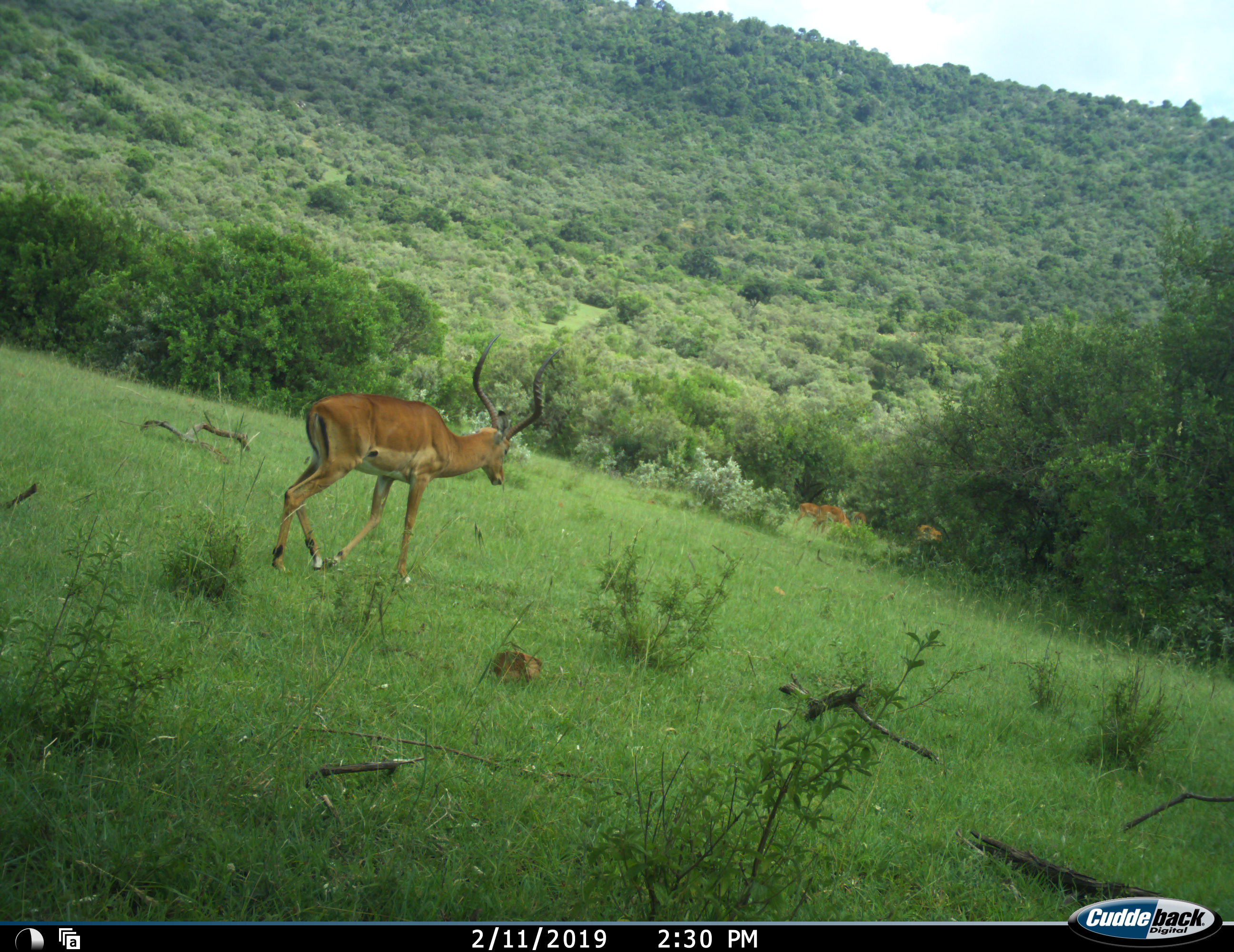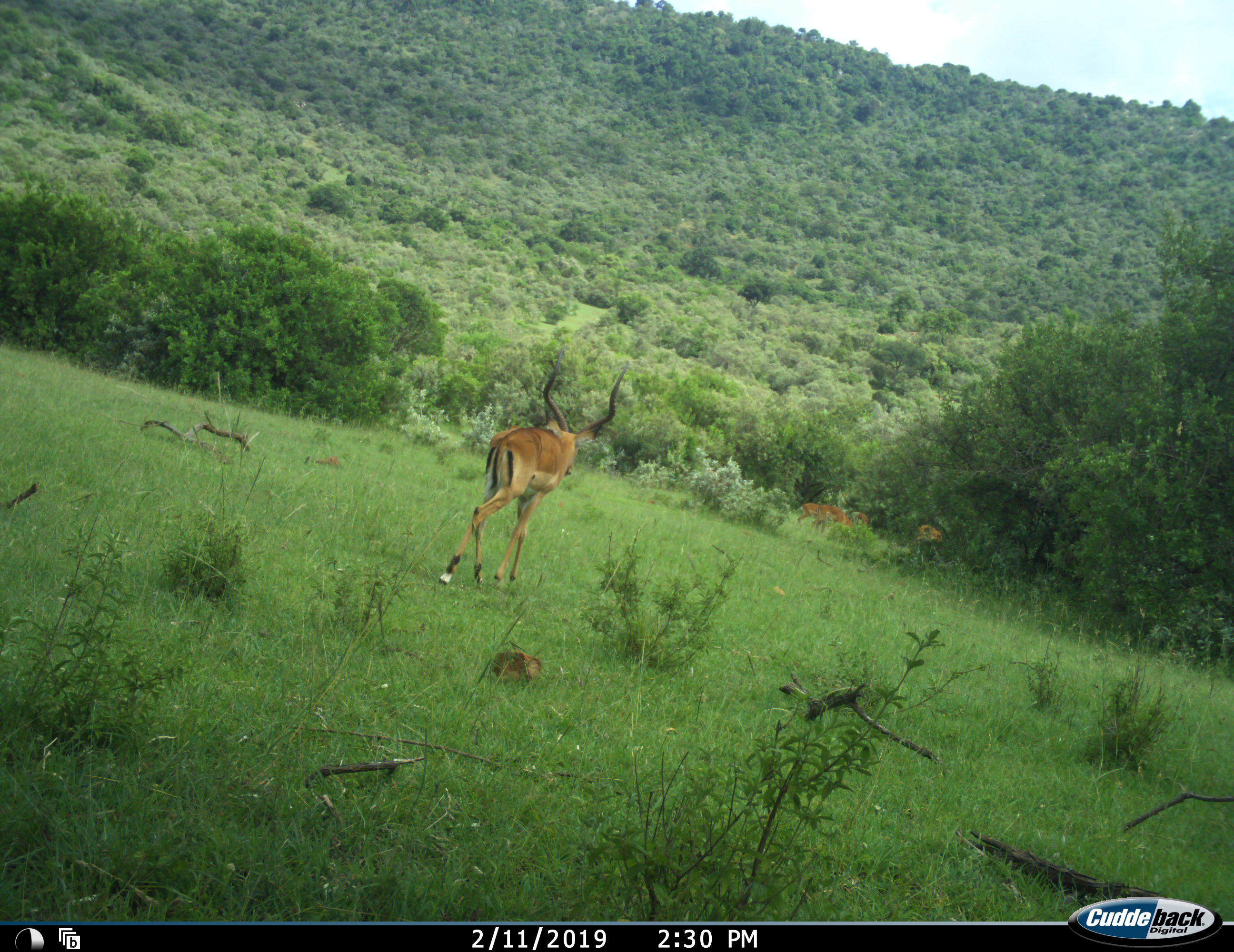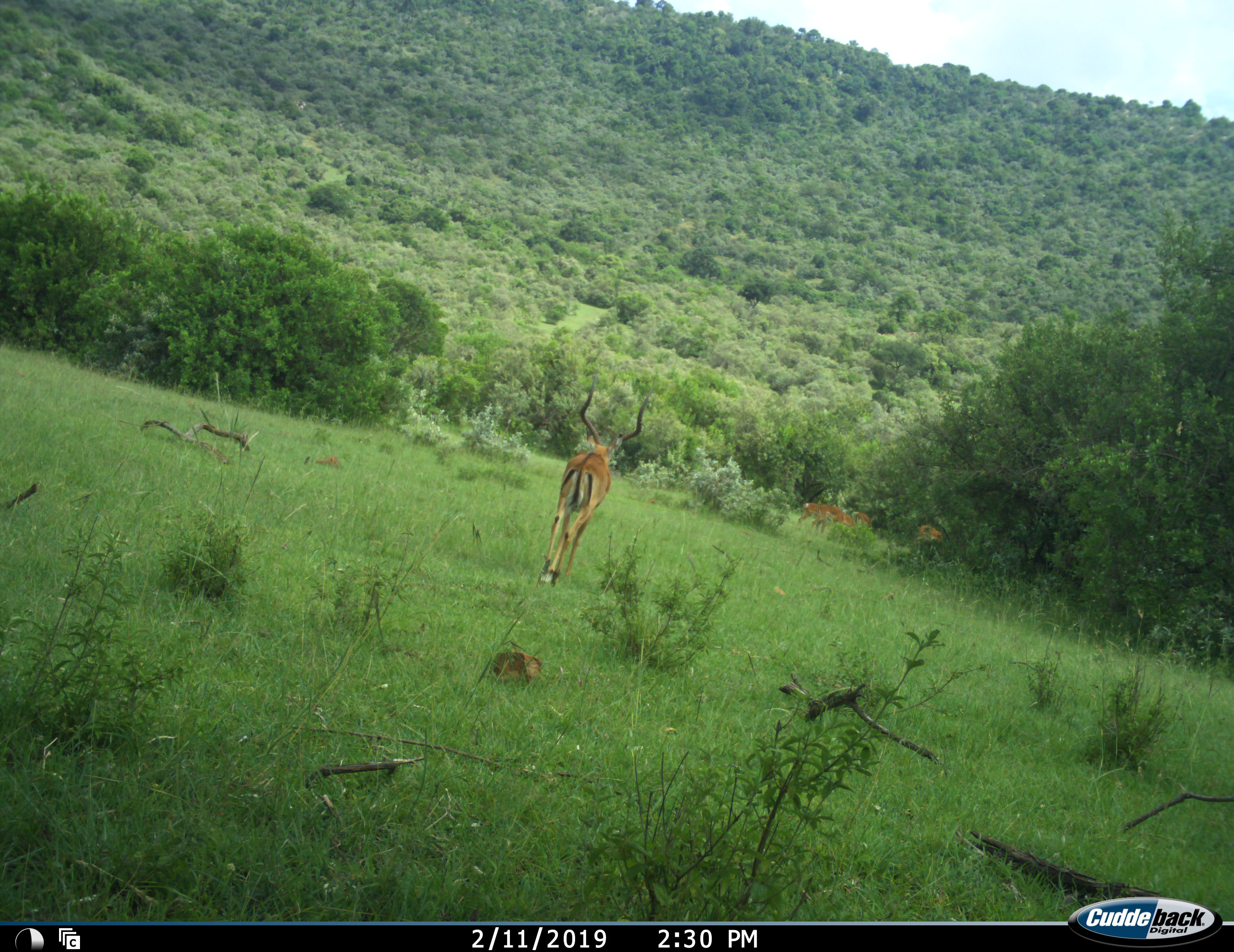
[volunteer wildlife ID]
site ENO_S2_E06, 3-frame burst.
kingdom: Animalia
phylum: Chordata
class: Mammalia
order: Artiodactyla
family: Bovidae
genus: Aepyceros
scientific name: Aepyceros melampus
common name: impala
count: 4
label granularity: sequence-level